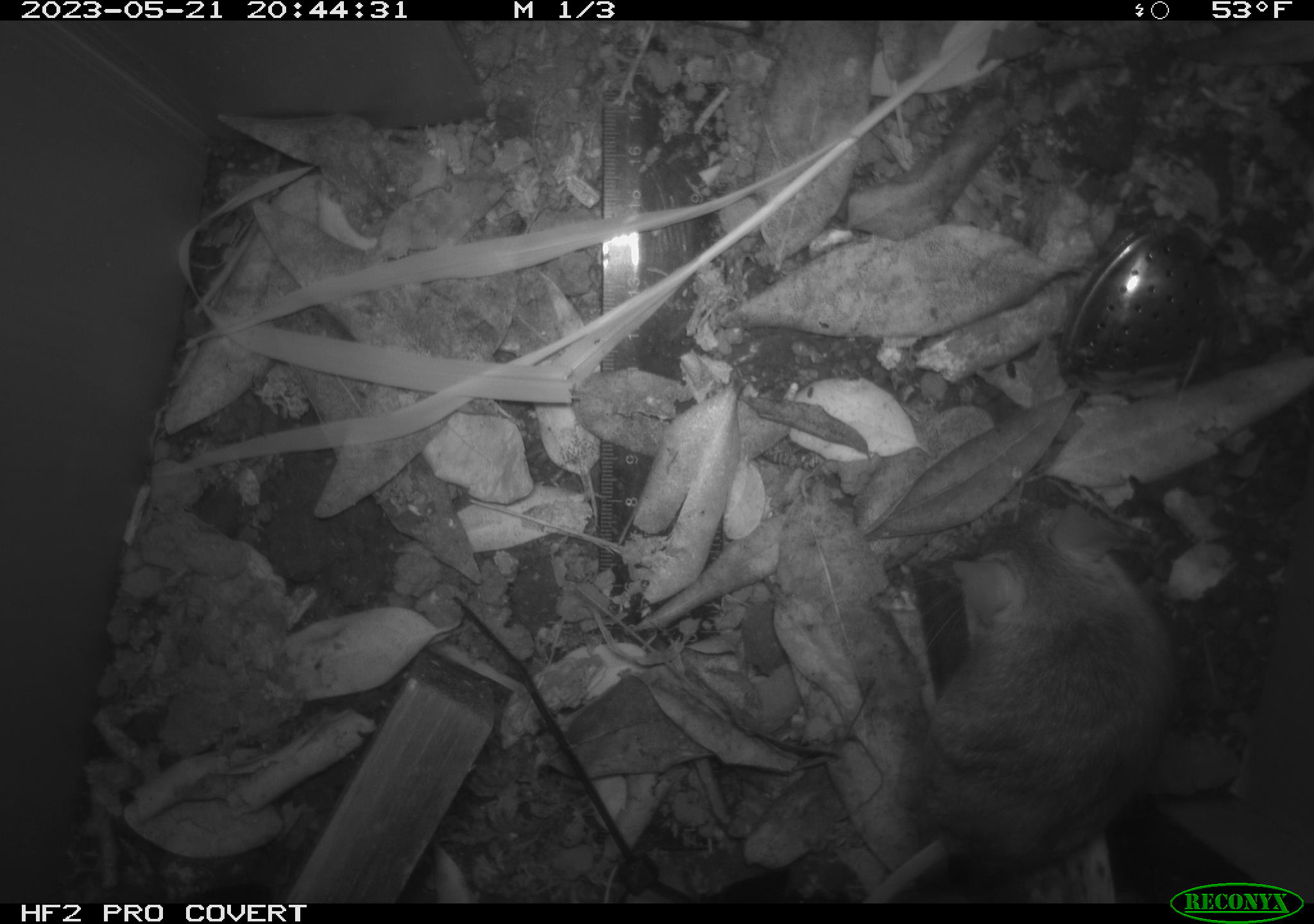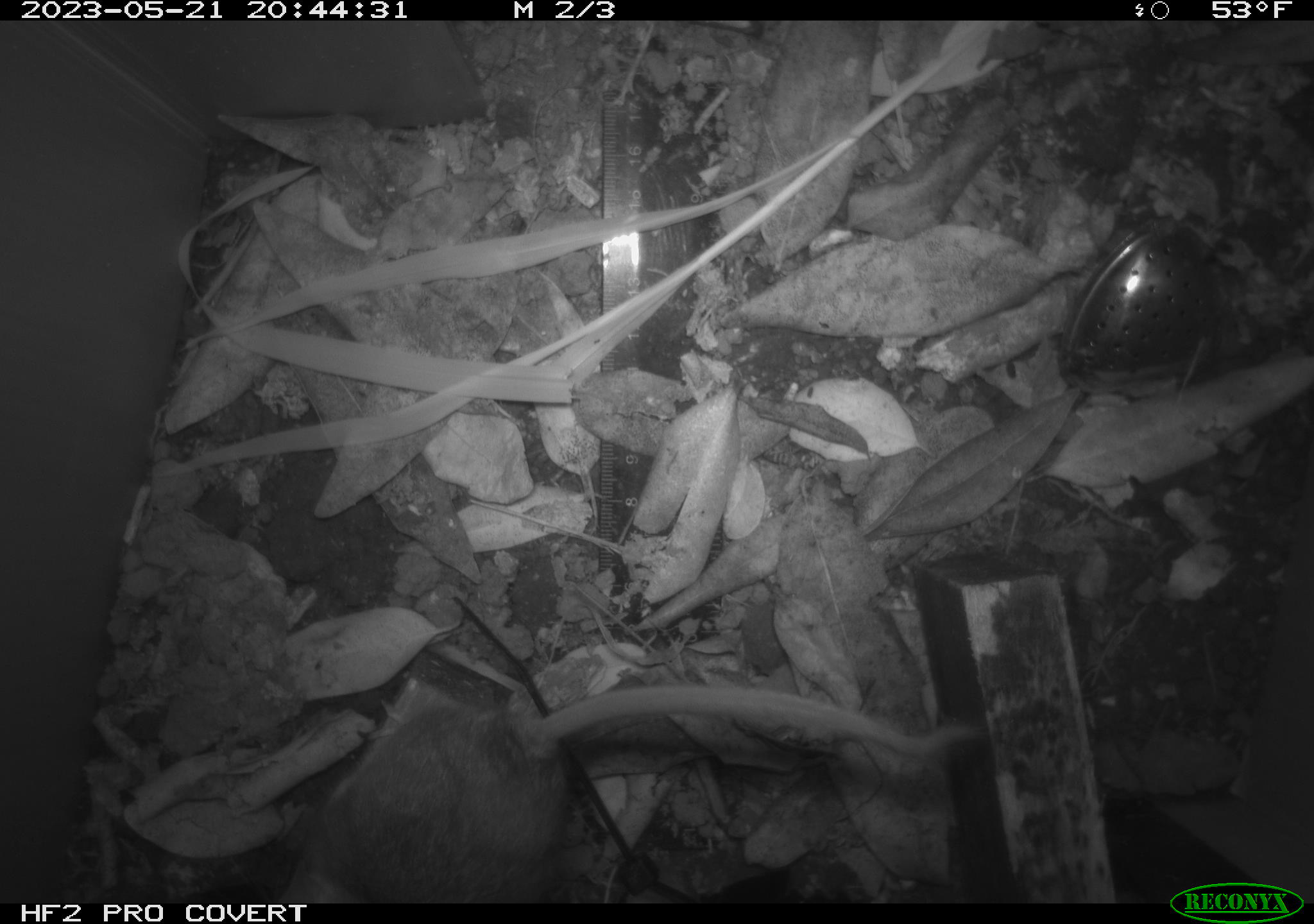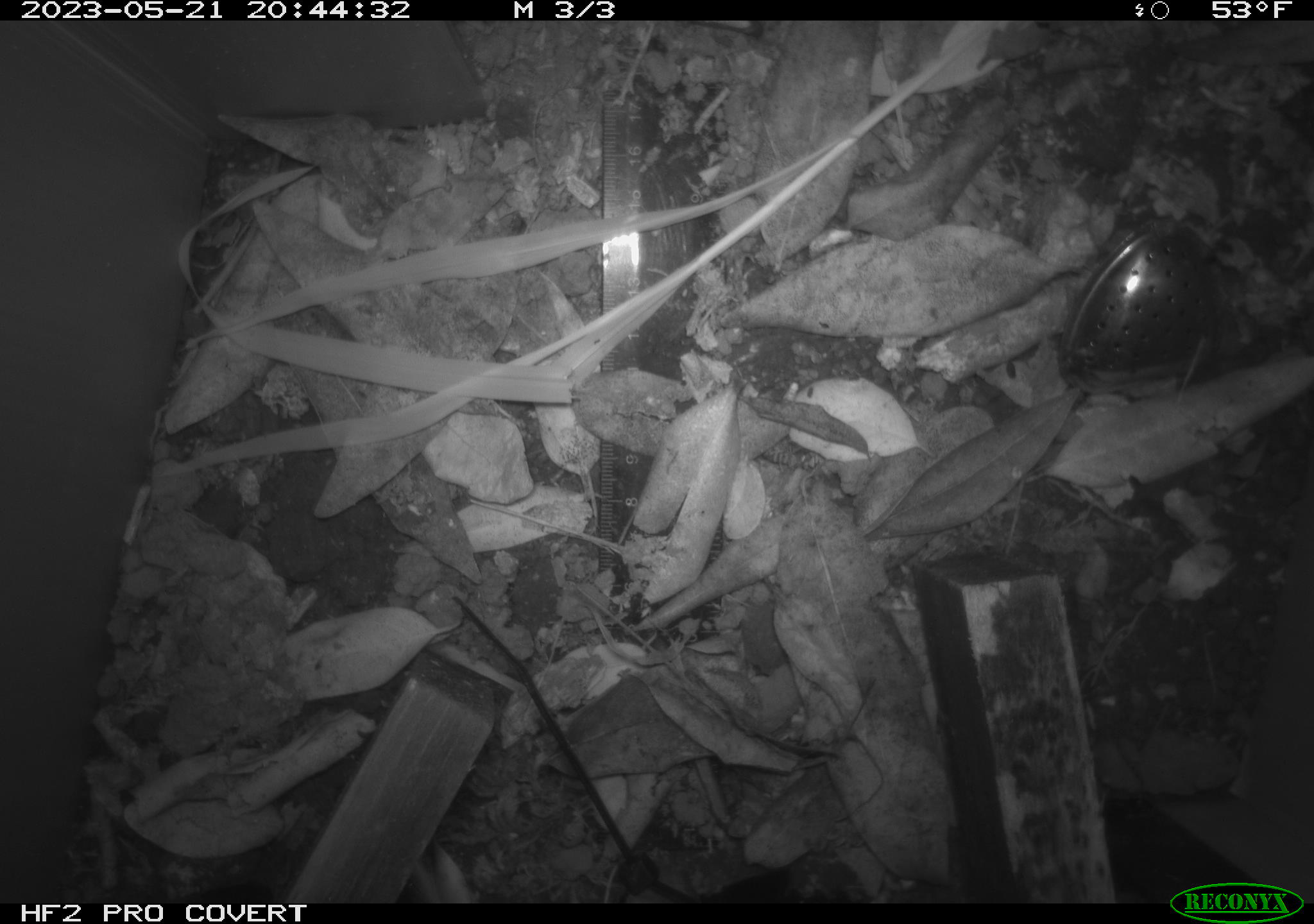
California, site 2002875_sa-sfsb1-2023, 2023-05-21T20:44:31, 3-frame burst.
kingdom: Animalia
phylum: Chordata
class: Mammalia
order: Rodentia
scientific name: Rodentia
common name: mouse species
Mouse species (Rodentia).